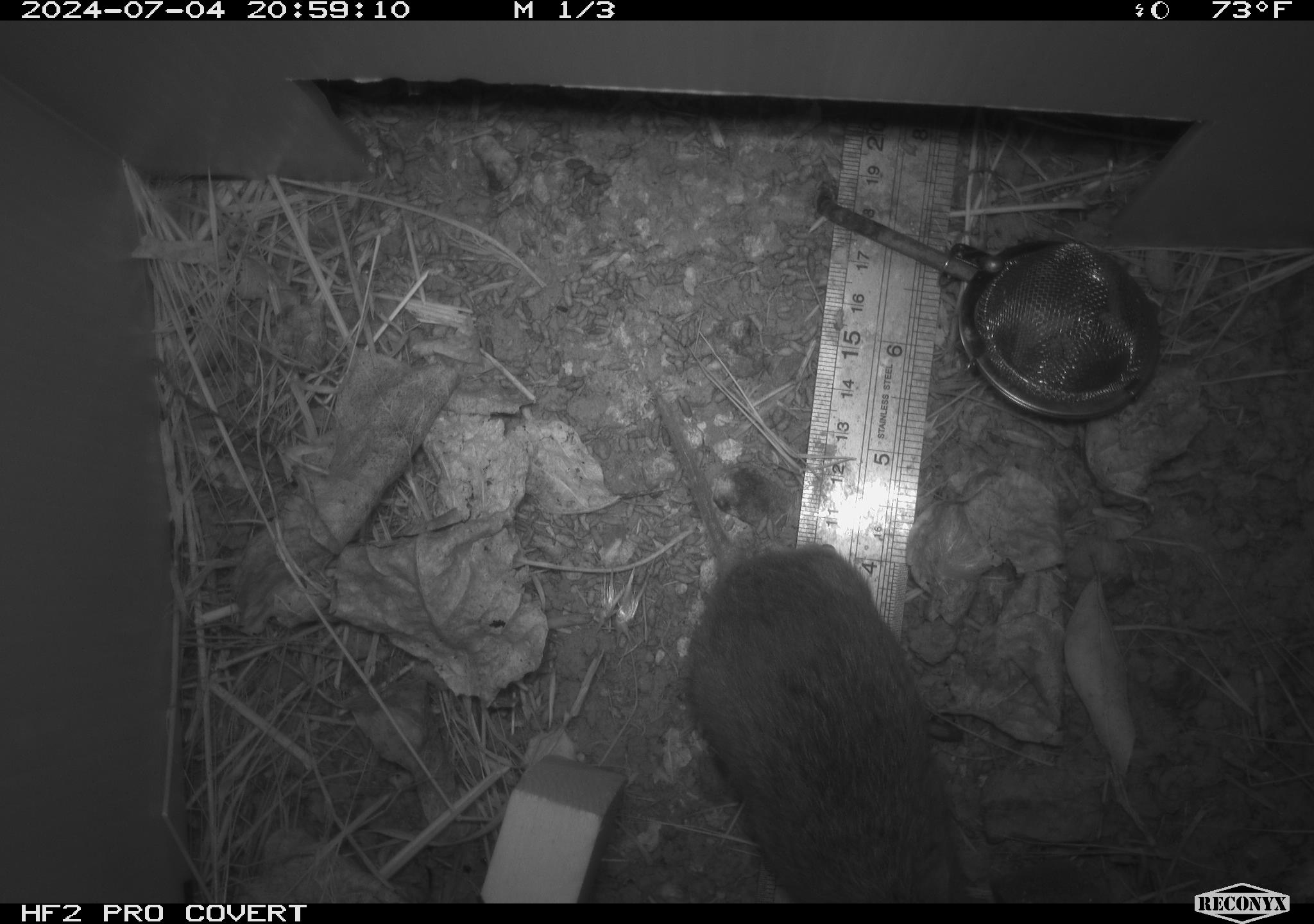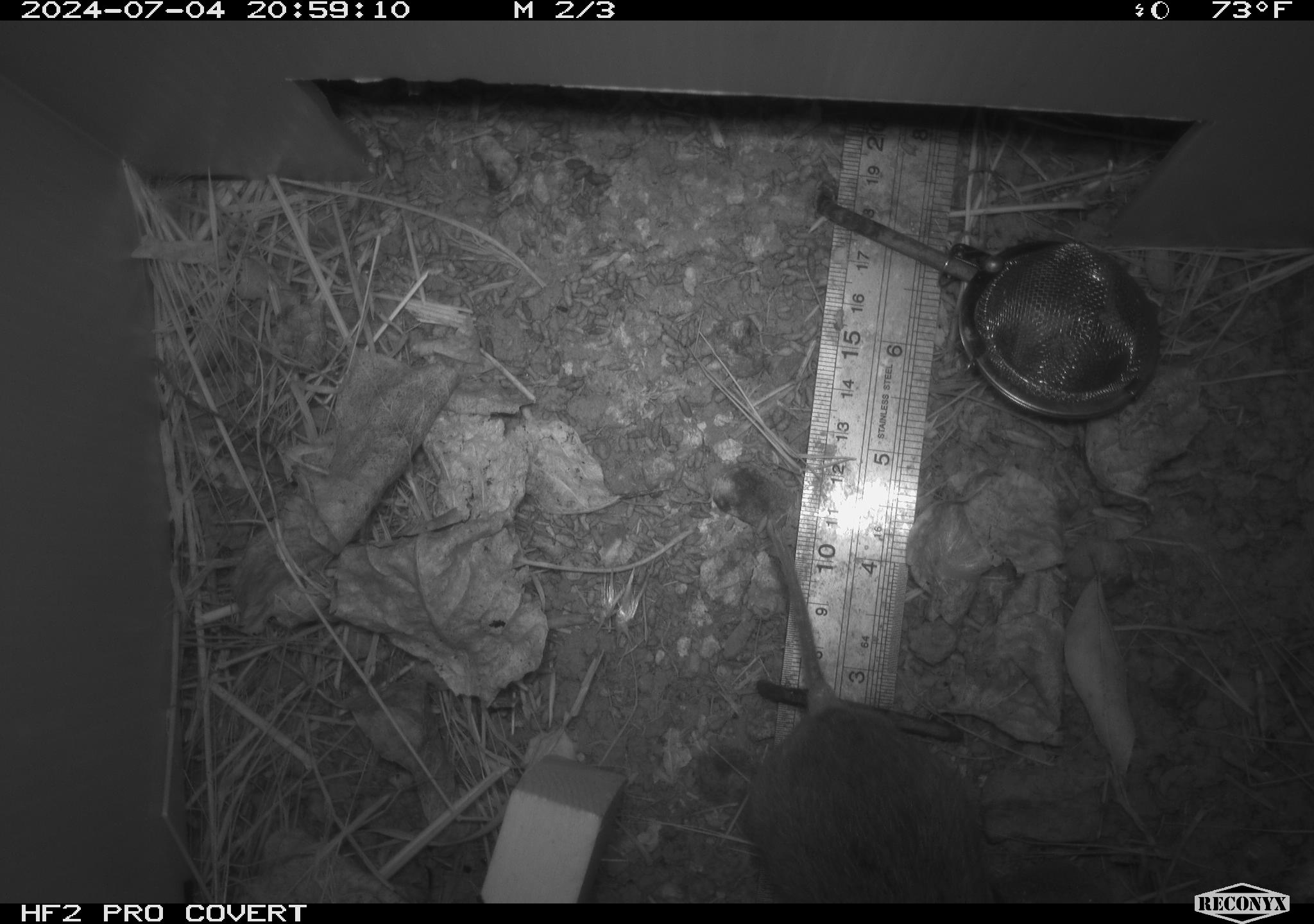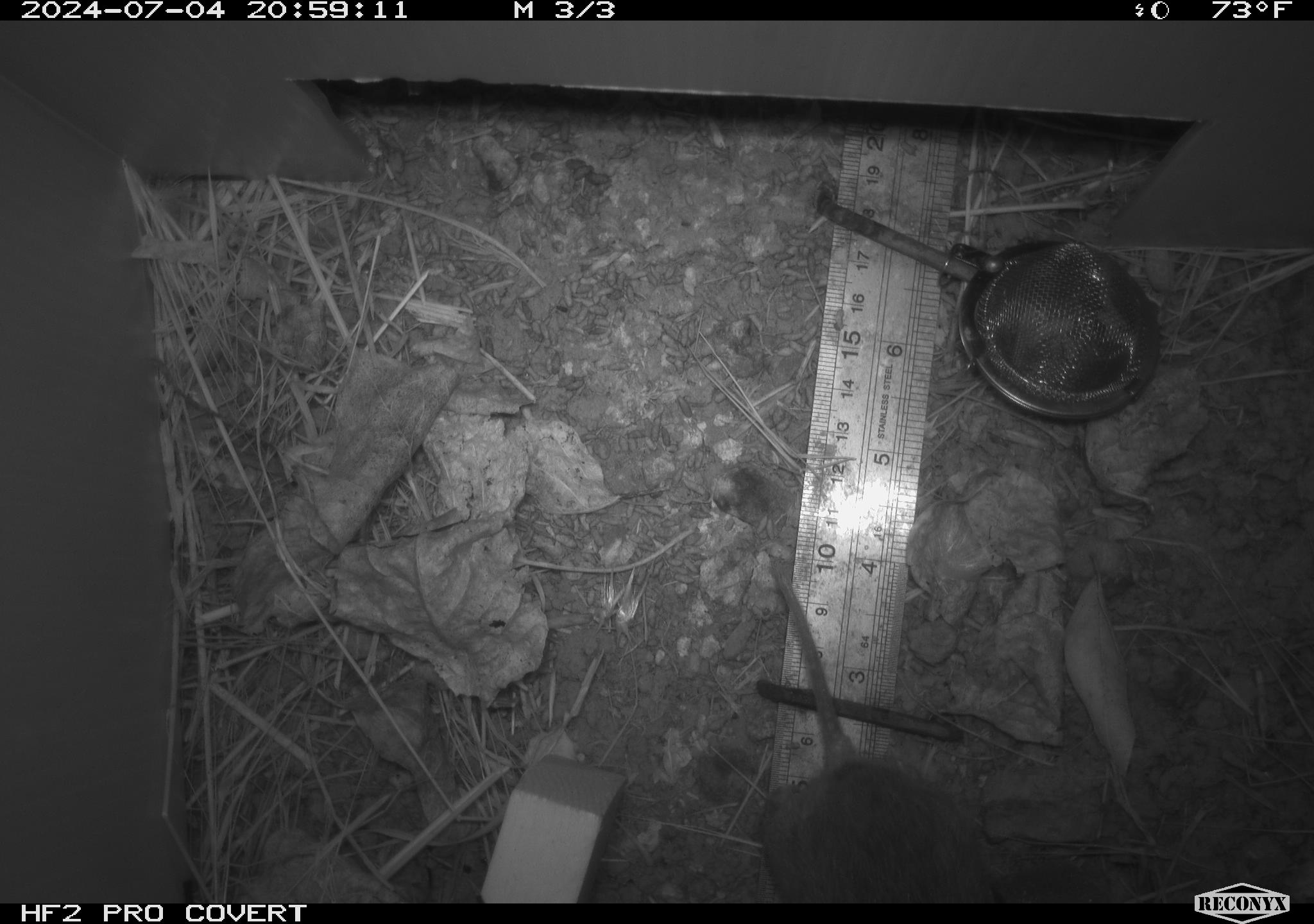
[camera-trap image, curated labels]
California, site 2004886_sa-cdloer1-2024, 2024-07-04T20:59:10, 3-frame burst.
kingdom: Animalia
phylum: Chordata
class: Mammalia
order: Rodentia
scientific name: Rodentia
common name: mouse species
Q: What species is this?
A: Mouse species (Rodentia).